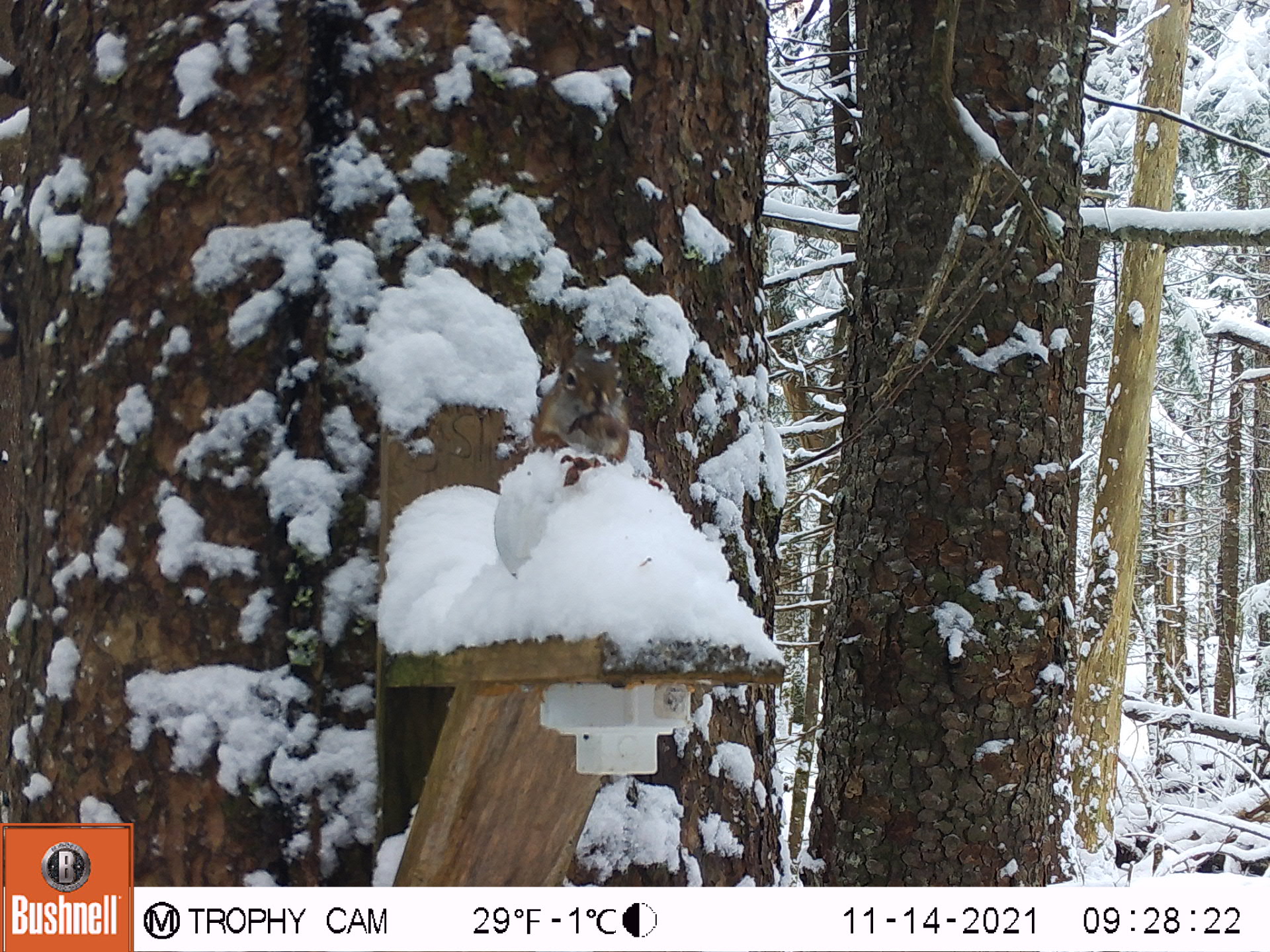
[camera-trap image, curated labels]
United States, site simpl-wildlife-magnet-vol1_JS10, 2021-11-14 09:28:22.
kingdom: Animalia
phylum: Chordata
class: Mammalia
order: Rodentia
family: Sciuridae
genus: Tamiasciurus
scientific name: Tamiasciurus hudsonicus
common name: red squirrel